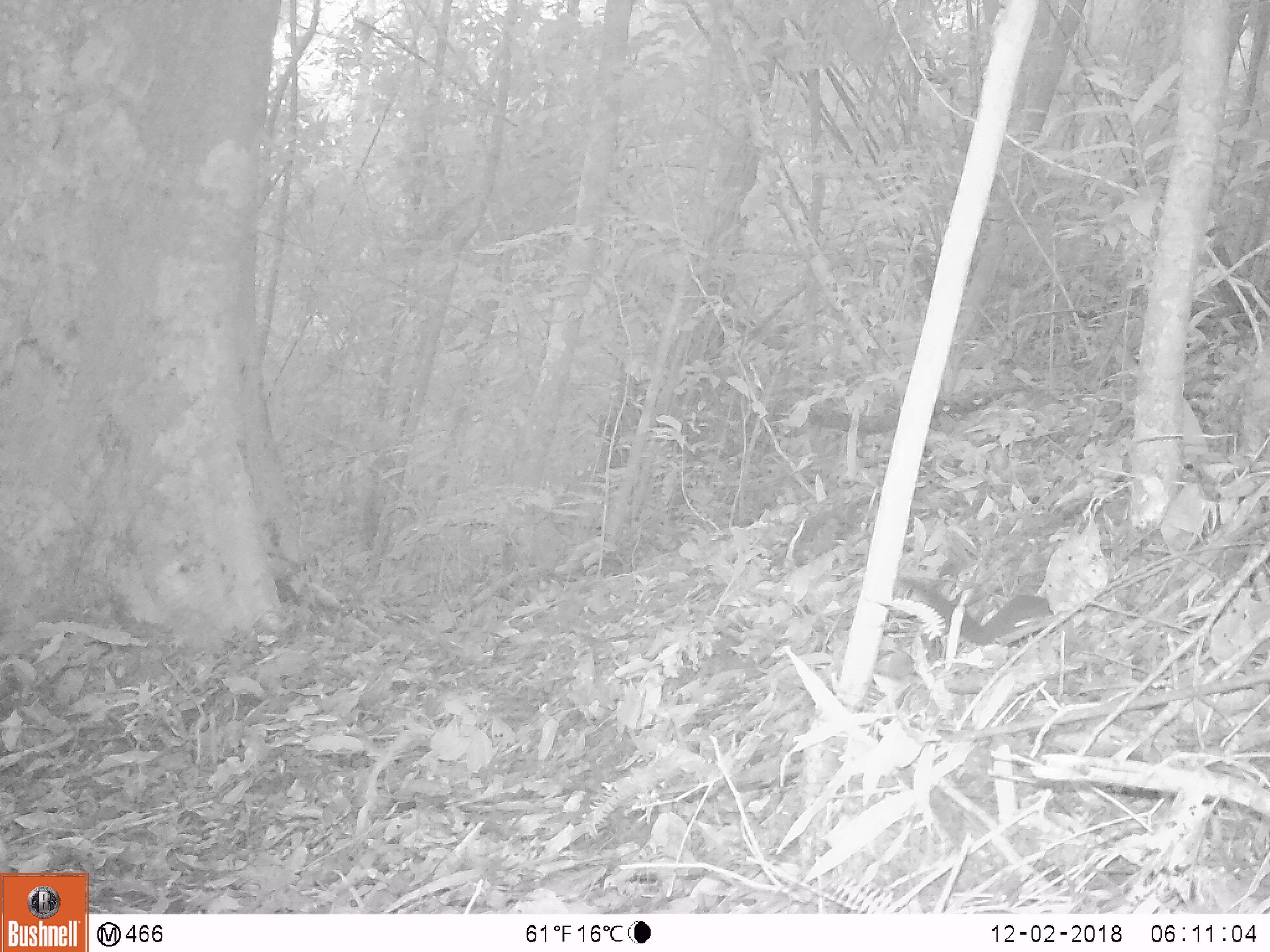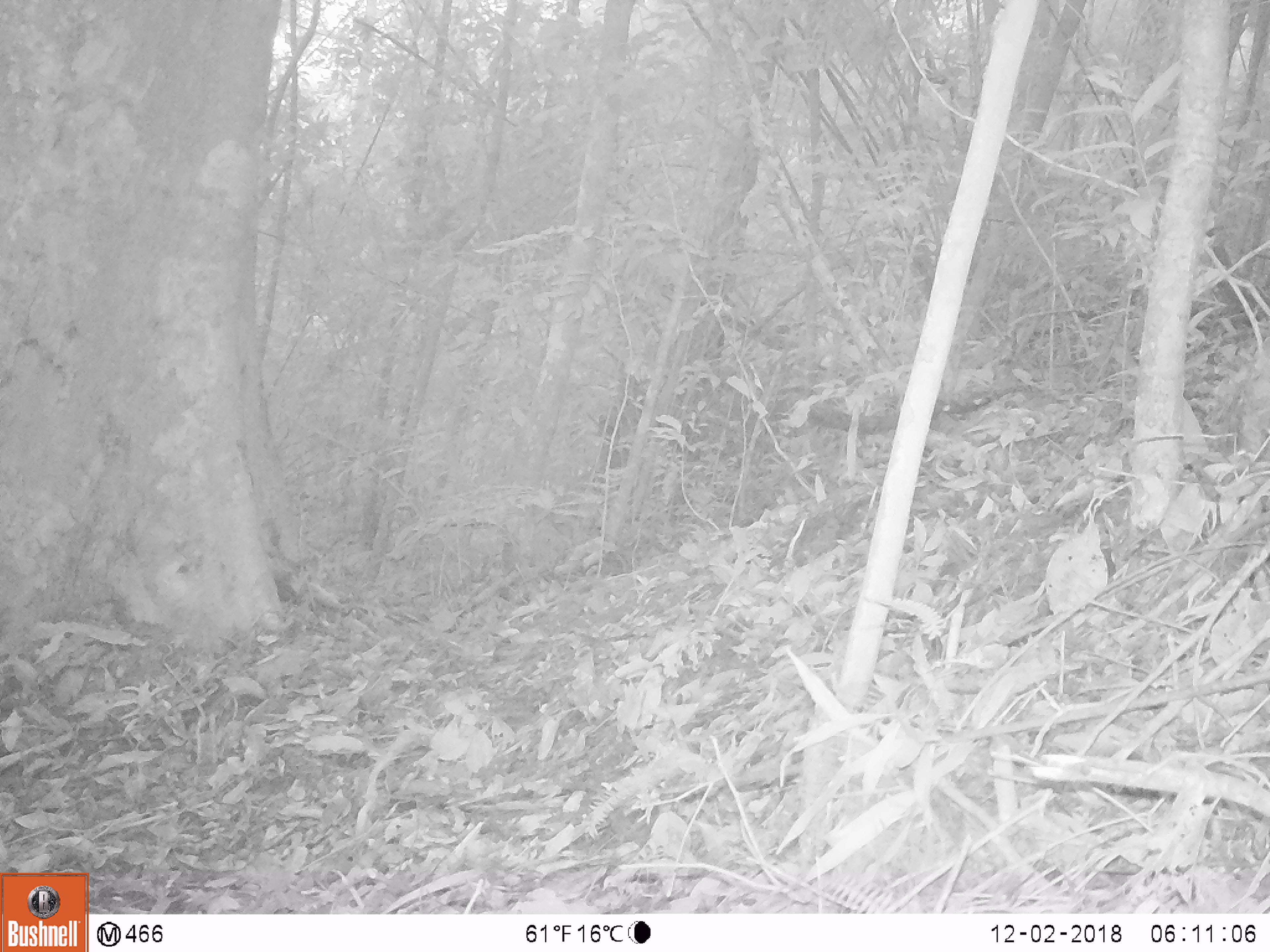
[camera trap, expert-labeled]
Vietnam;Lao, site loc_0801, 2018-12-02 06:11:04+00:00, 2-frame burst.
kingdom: Animalia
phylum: Chordata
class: Mammalia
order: Rodentia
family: Sciuridae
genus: Sciurus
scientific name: Sciurus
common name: squirrel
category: unidentified squirrel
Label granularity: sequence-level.